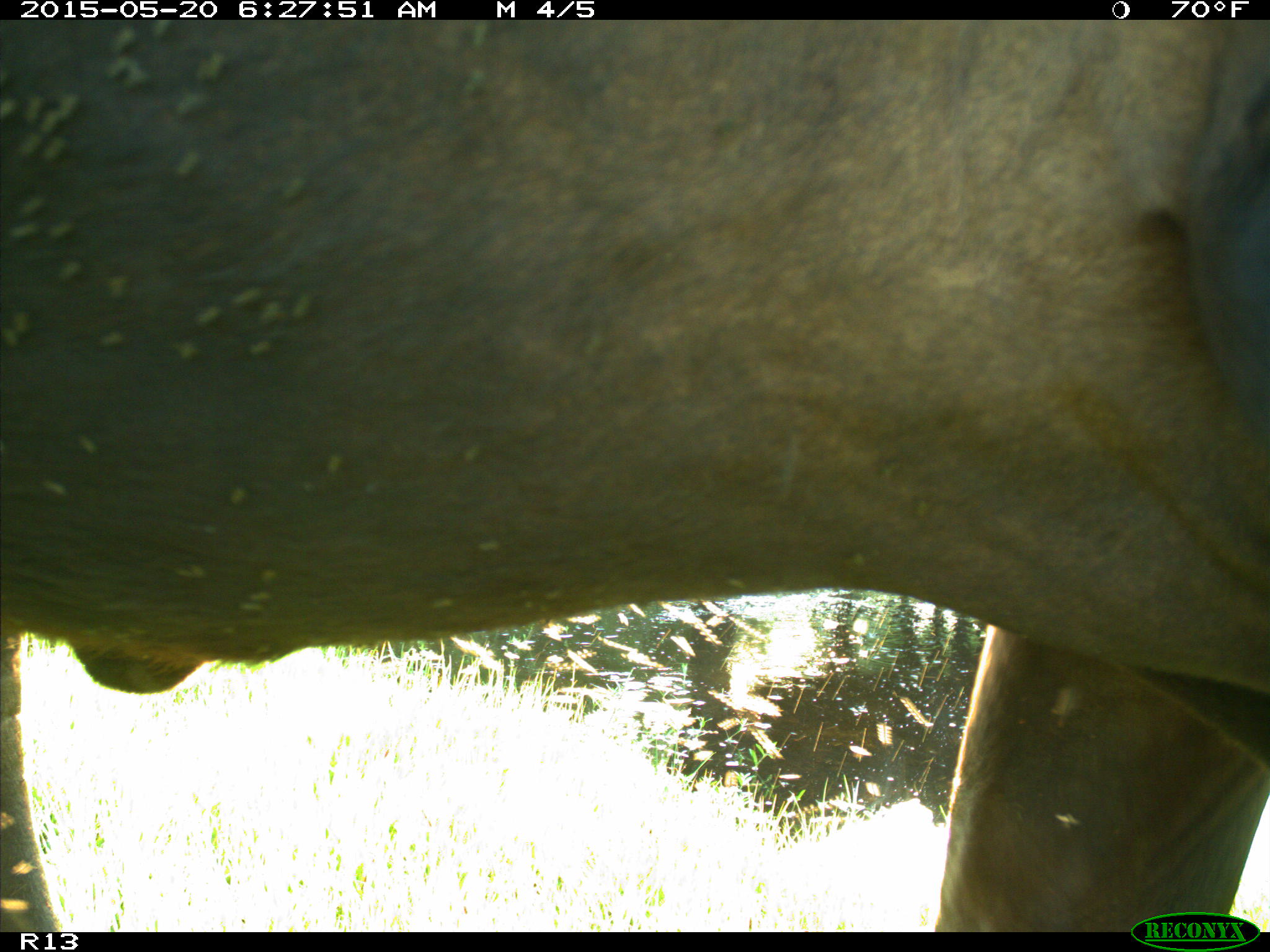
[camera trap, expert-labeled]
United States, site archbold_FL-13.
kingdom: Animalia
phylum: Chordata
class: Mammalia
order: Artiodactyla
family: Bovidae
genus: Bos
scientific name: Bos taurus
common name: domestic cow